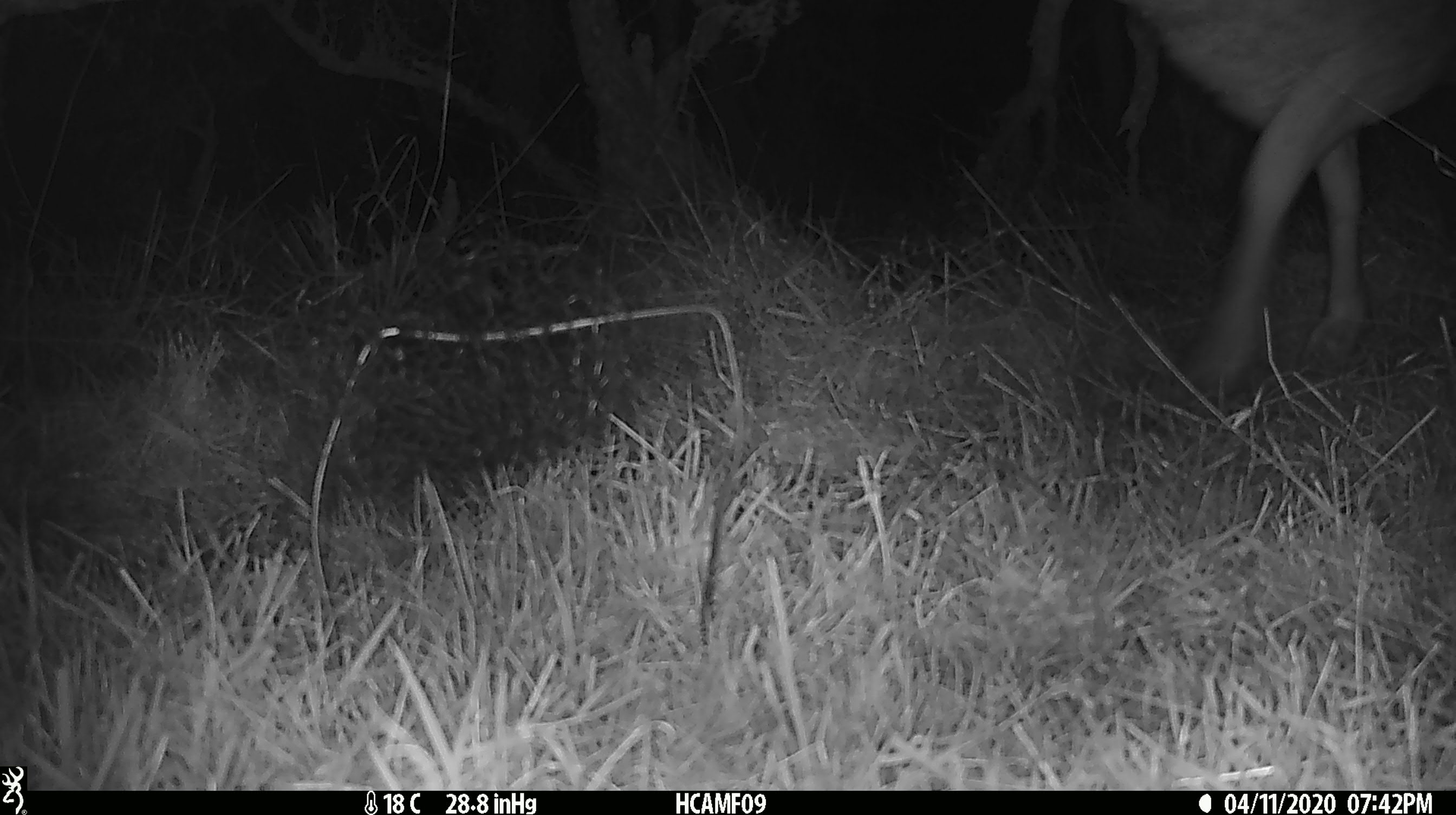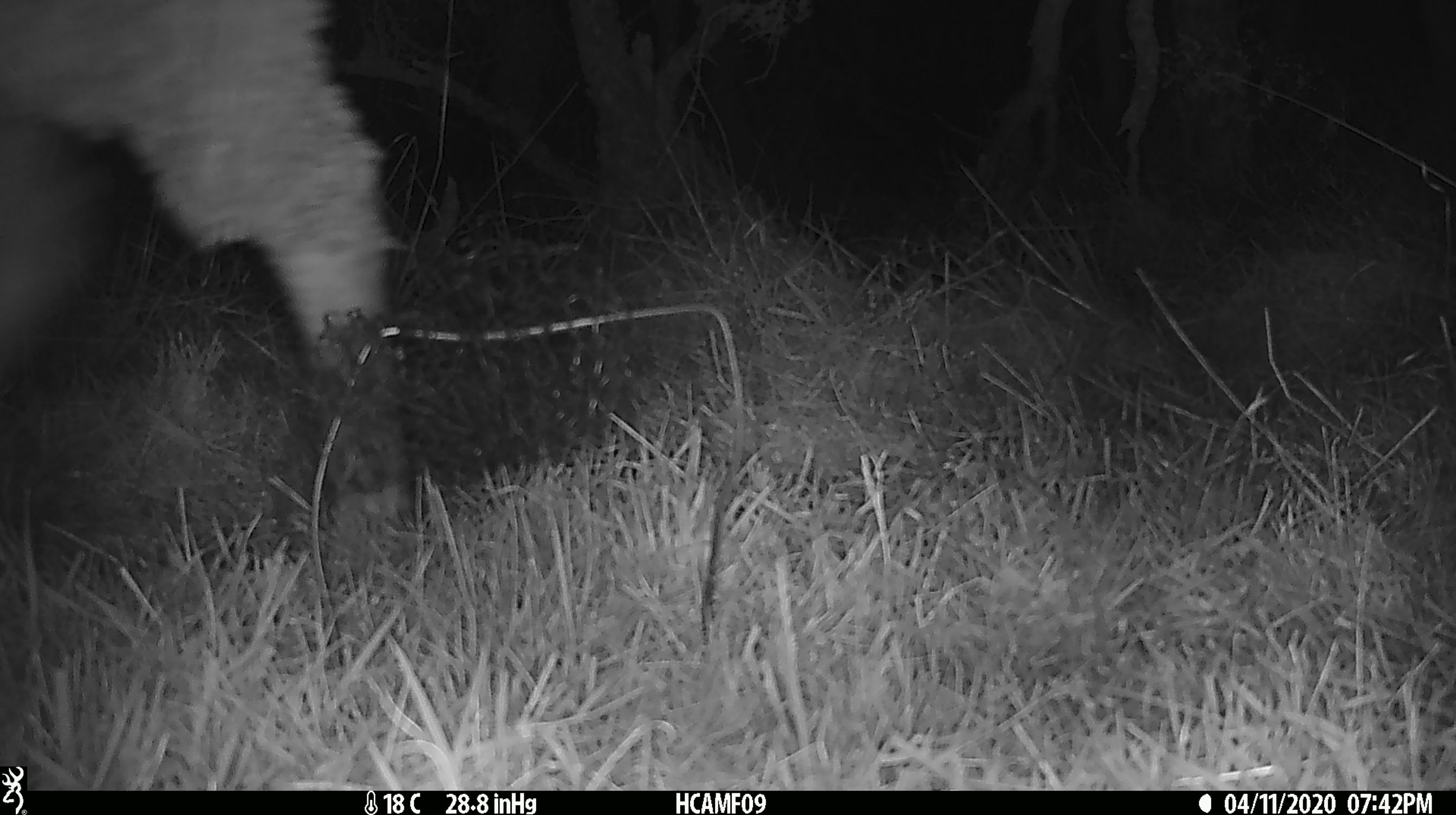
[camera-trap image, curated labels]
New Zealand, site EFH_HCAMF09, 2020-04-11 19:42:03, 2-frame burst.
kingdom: Animalia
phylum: Chordata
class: Mammalia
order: Artiodactyla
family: Bovidae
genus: Ovis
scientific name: Ovis aries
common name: domestic sheep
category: sheep